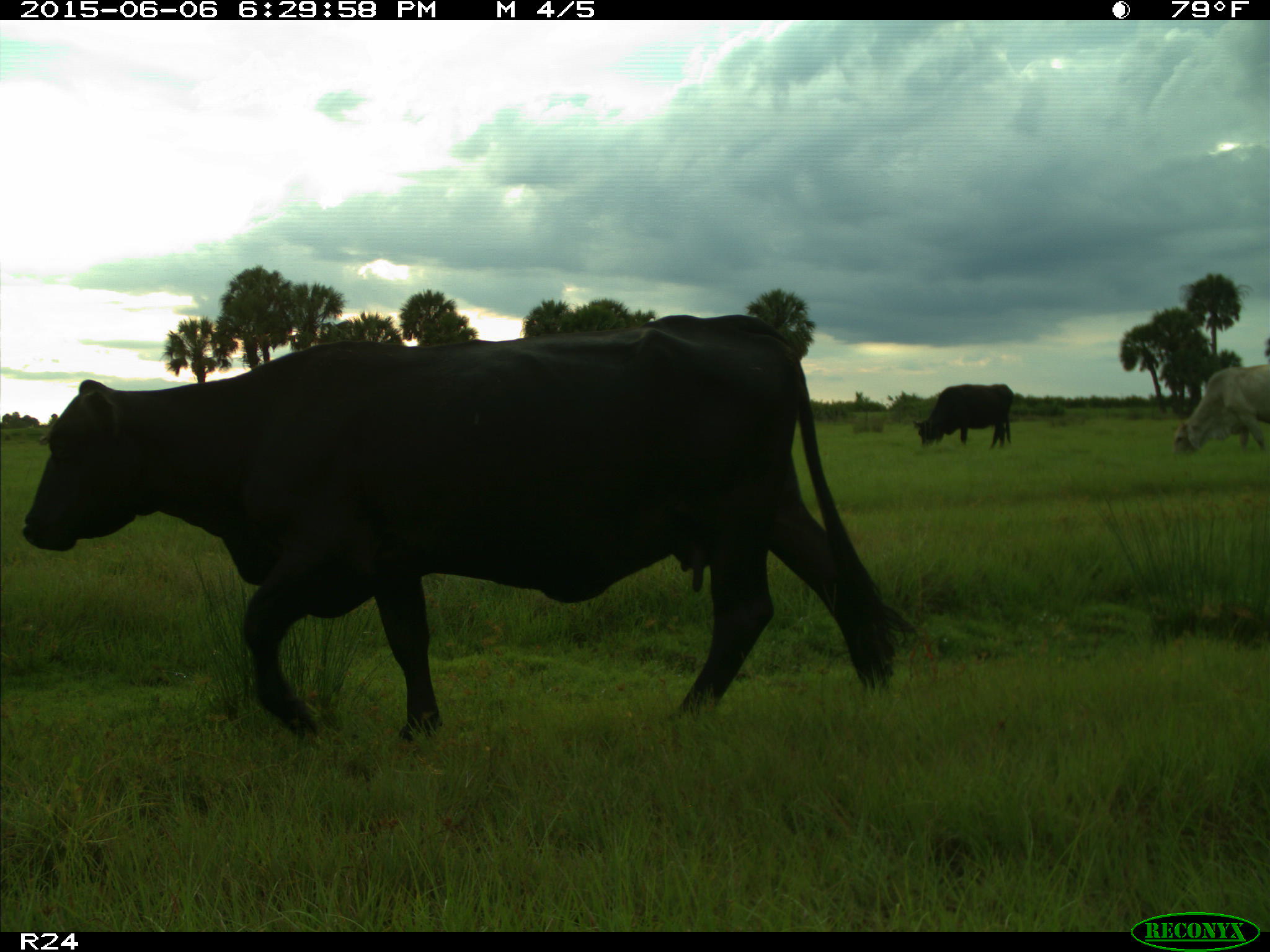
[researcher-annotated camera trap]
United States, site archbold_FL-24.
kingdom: Animalia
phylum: Chordata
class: Mammalia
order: Artiodactyla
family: Bovidae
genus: Bos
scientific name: Bos taurus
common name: domestic cow